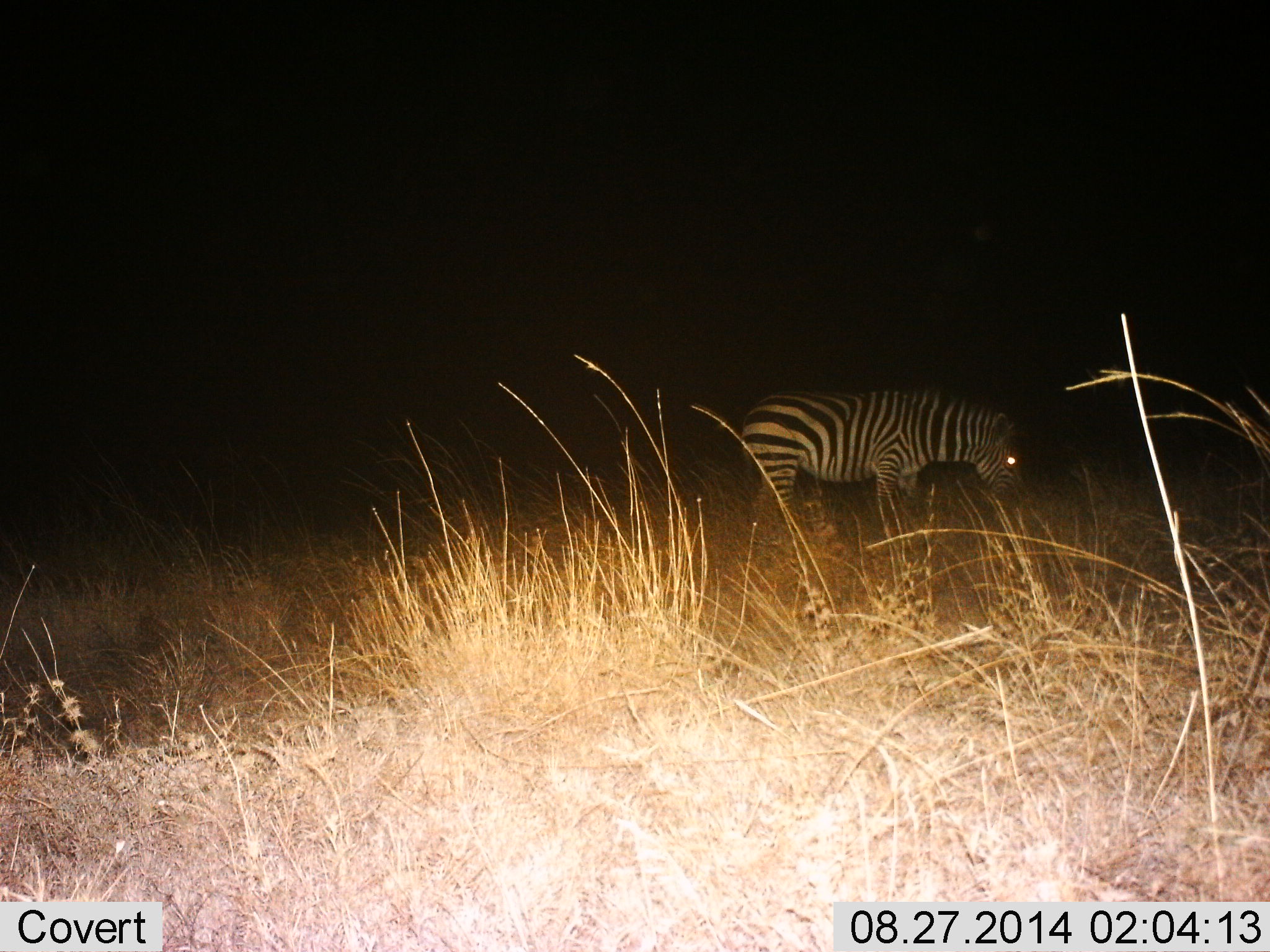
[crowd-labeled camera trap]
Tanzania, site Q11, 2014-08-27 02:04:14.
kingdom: Animalia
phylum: Chordata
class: Mammalia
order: Perissodactyla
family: Equidae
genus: Equus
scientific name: Equus quagga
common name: plains zebra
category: zebra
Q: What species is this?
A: Zebra (plains zebra) (Equus quagga).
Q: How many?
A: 1.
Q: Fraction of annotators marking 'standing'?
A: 30%.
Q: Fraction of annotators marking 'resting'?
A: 0%.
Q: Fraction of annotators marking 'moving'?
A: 0%.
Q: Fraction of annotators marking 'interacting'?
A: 0%.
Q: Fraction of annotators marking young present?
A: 0%.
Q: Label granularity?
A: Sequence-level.